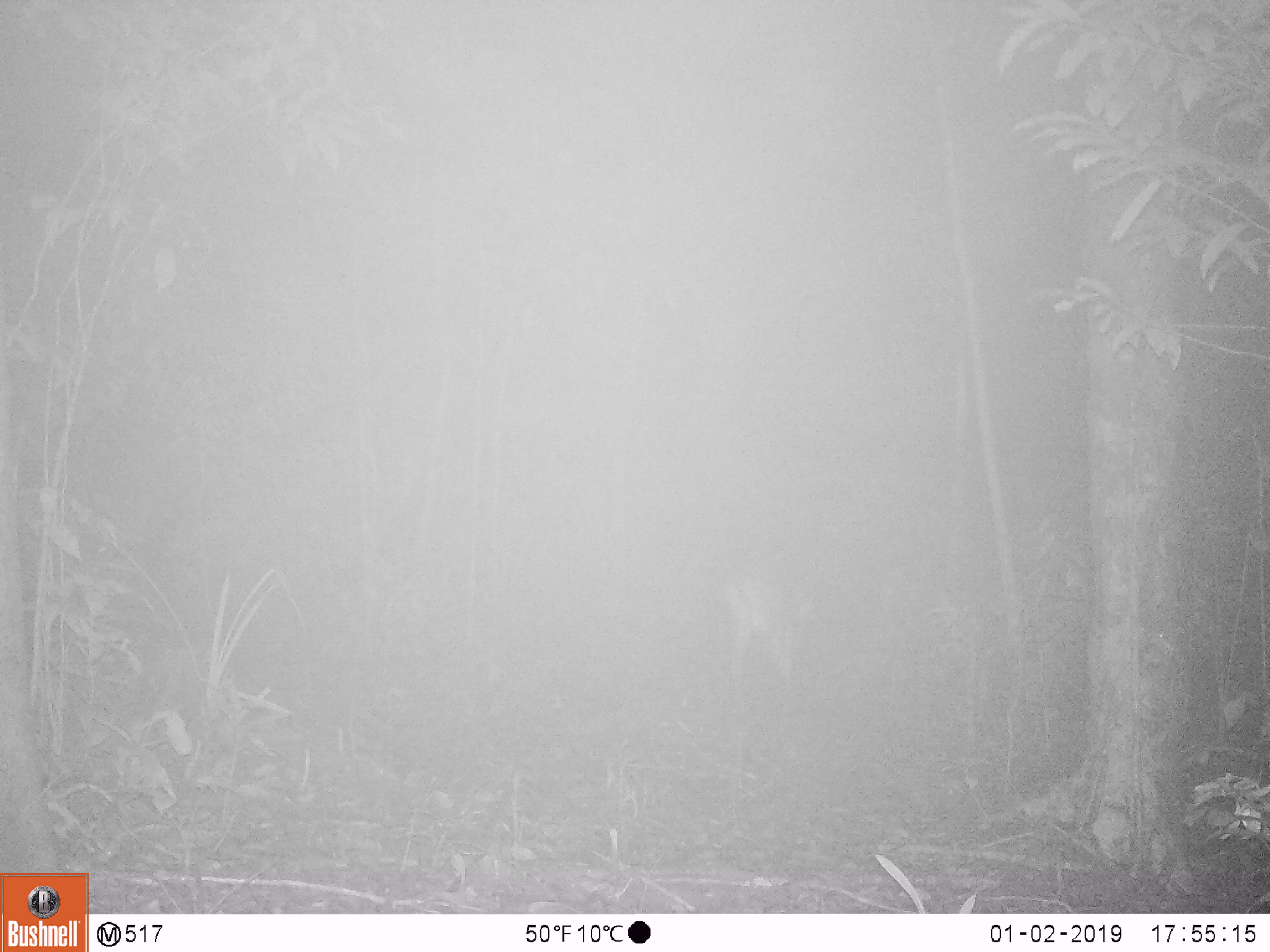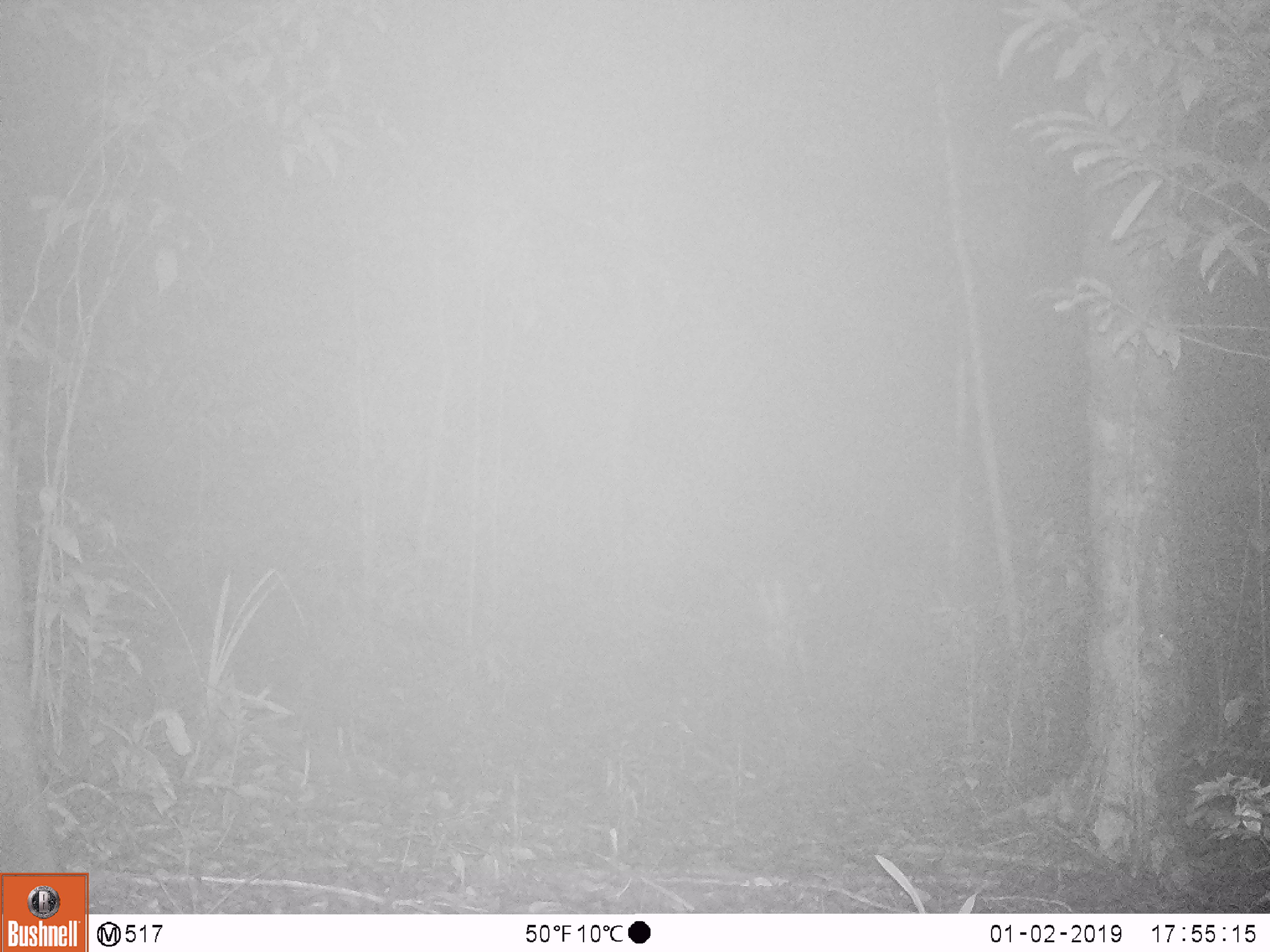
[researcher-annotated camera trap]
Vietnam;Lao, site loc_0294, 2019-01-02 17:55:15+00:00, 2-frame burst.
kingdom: Animalia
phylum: Chordata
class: Mammalia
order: Artiodactyla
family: Cervidae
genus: Muntiacus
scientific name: Muntiacus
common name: muntjacs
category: unidentified muntjac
Unidentified muntjac (muntjacs) (Muntiacus). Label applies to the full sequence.